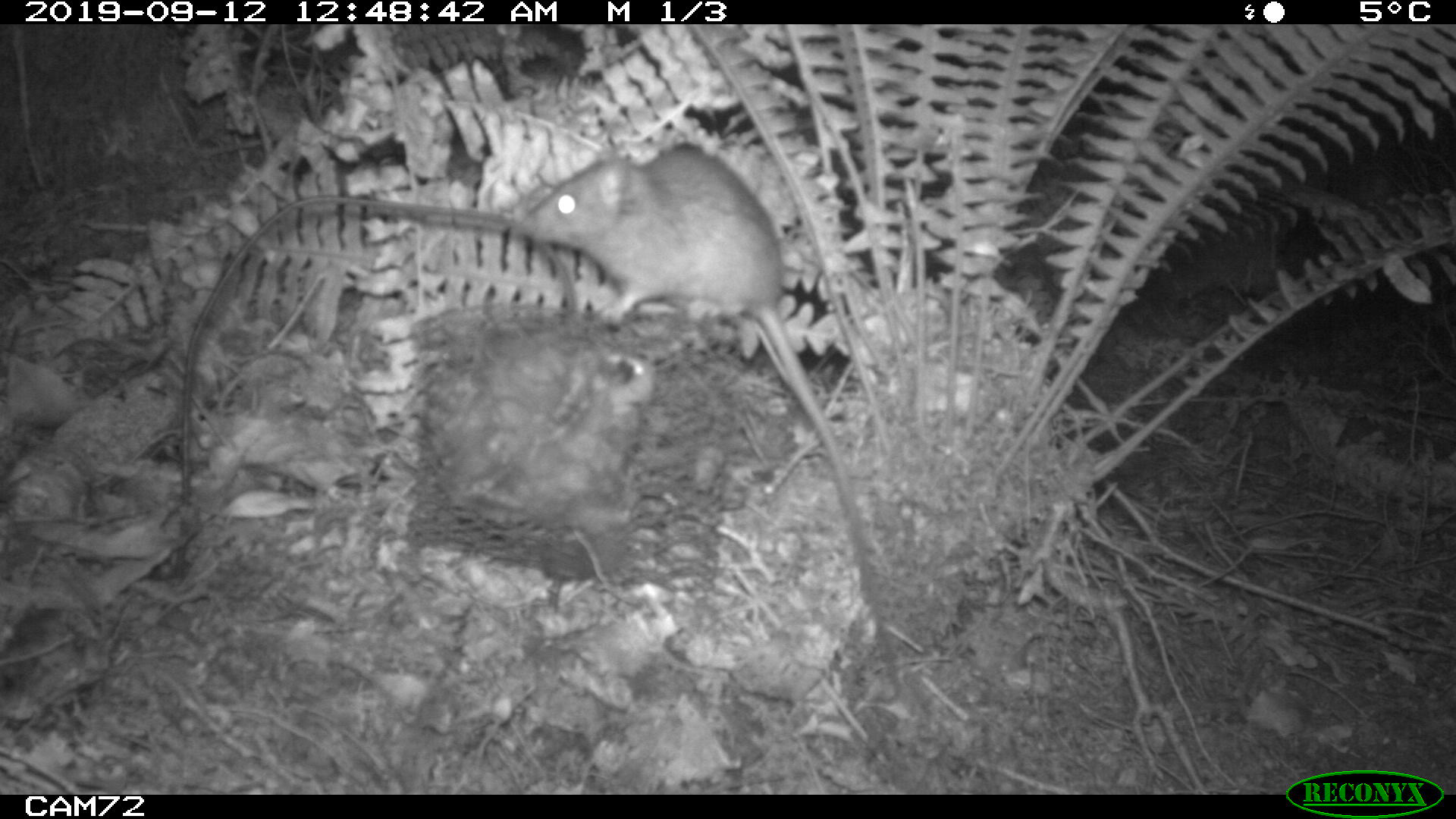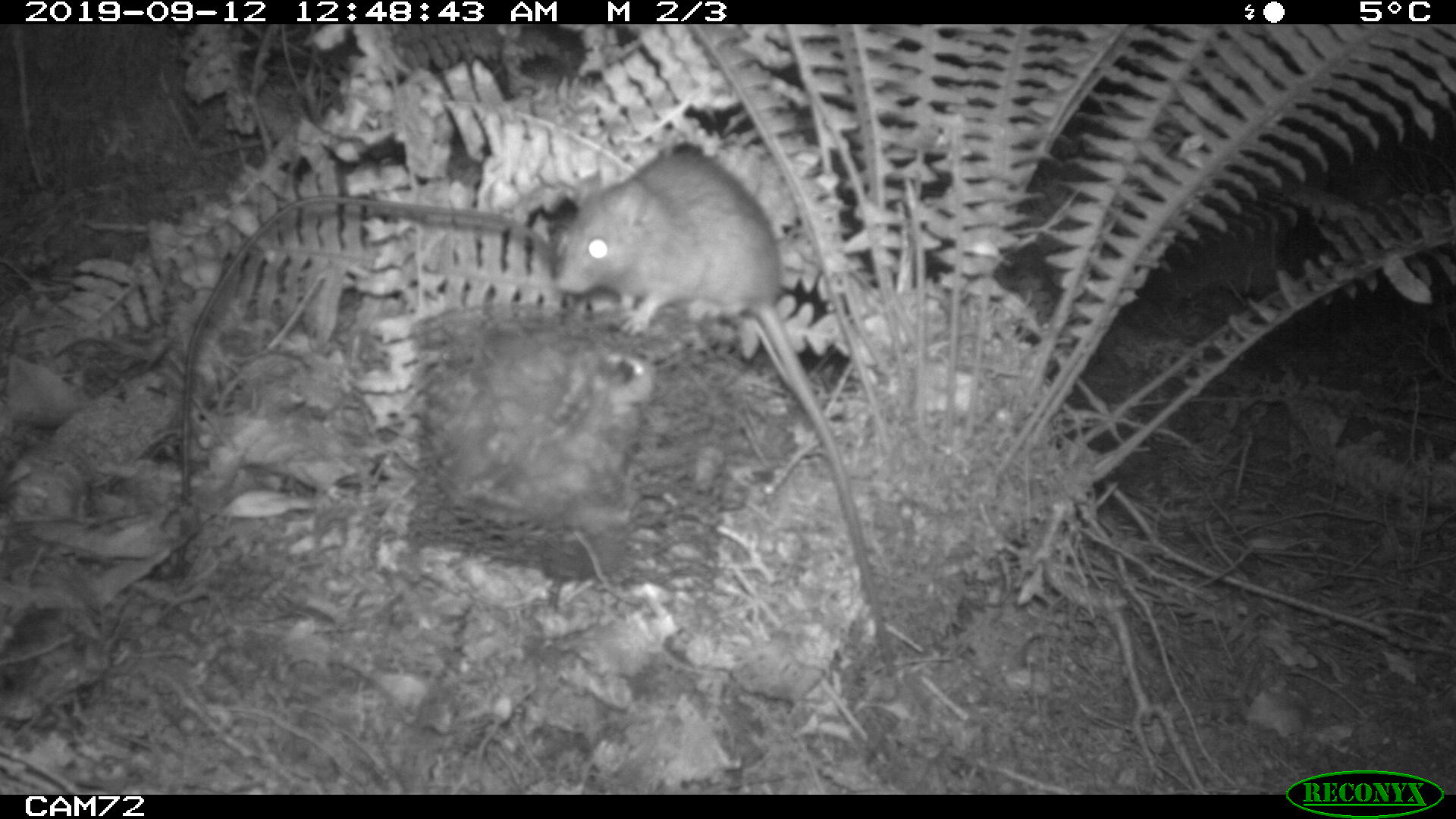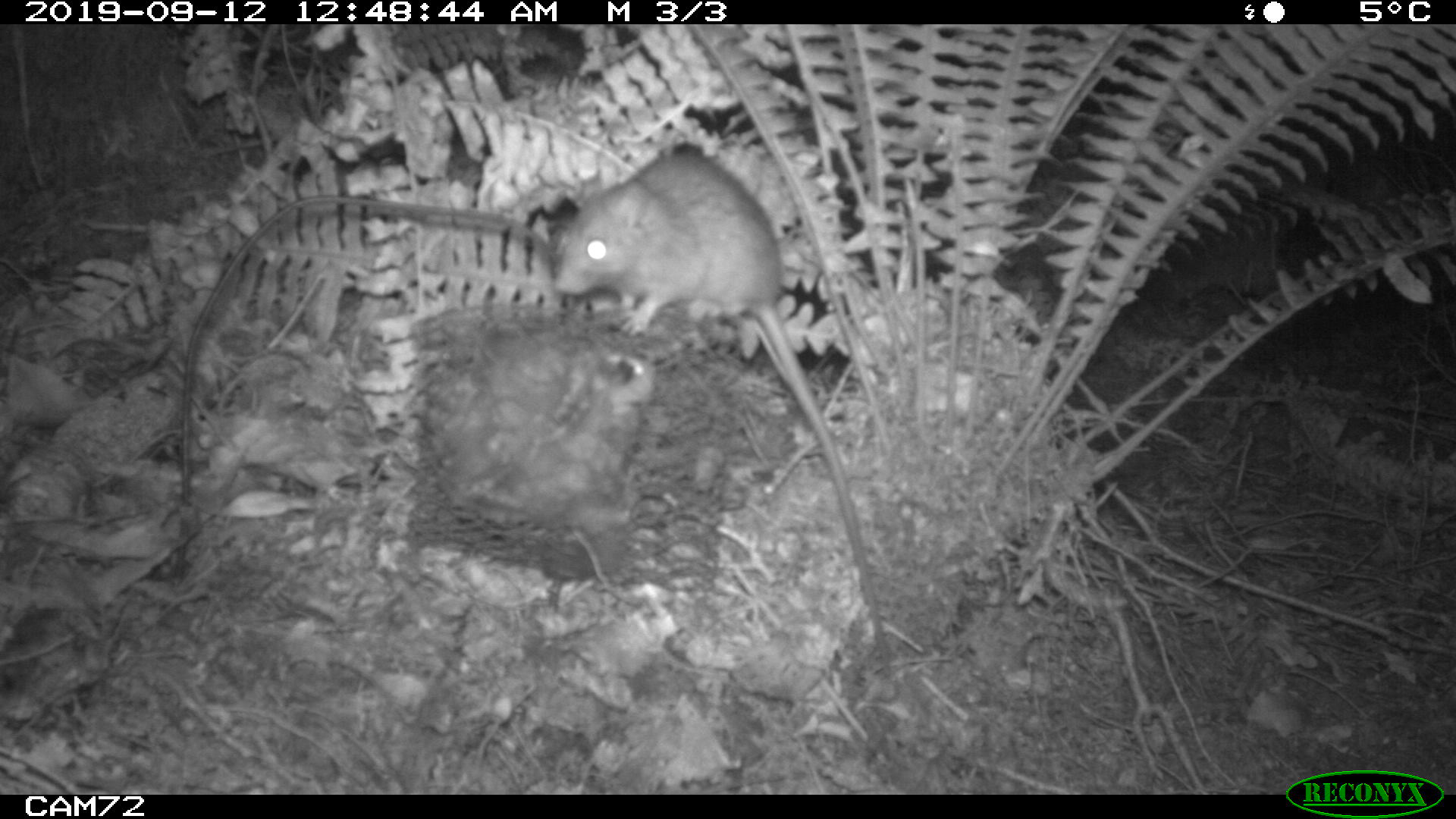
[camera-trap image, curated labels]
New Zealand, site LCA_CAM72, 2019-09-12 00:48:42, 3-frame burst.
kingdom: Animalia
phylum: Chordata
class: Mammalia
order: Rodentia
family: Muridae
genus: Rattus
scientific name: Rattus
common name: rat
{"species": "rat (Rattus)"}